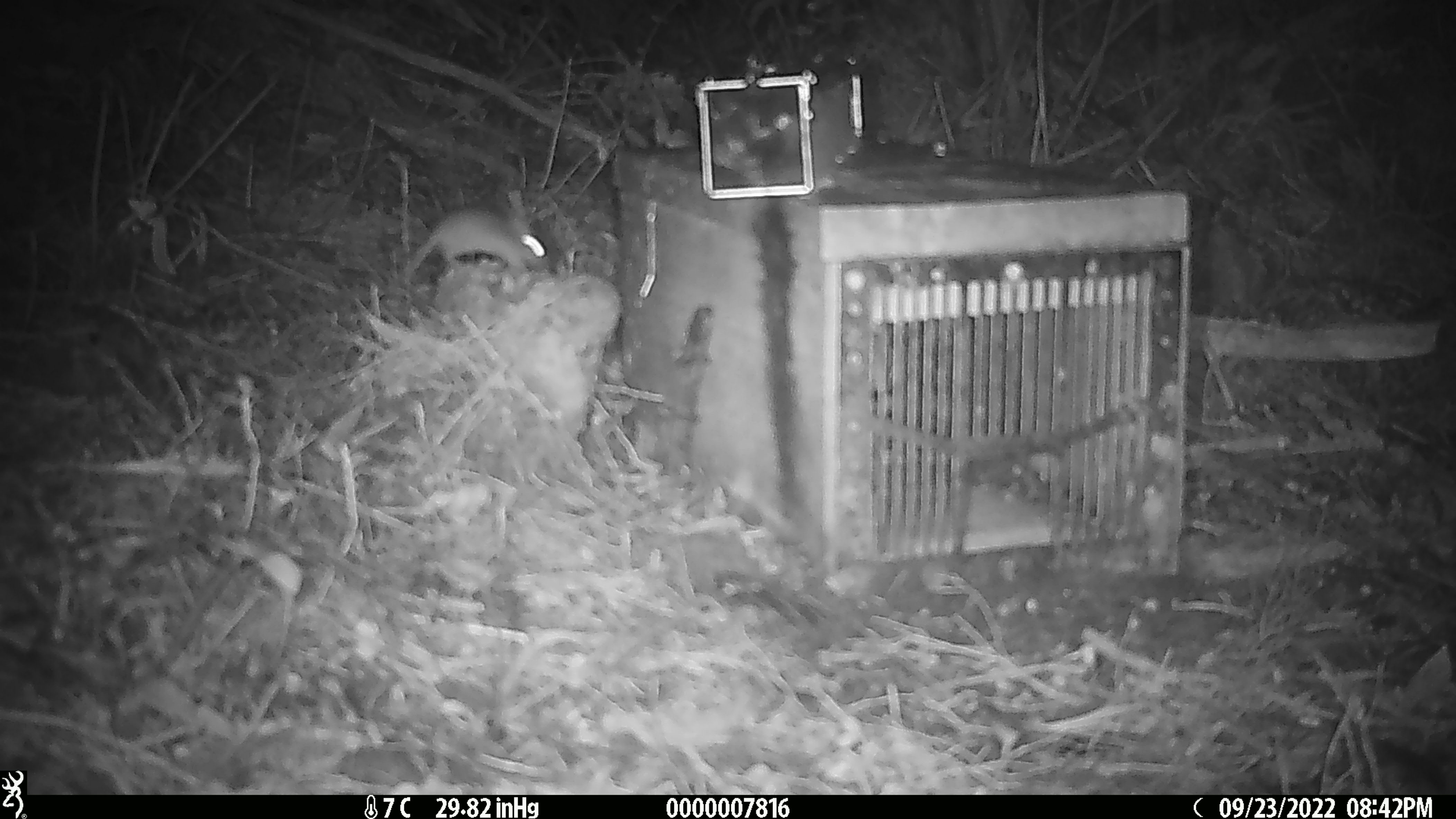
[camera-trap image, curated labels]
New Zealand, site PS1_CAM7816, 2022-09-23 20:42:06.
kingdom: Animalia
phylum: Chordata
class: Mammalia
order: Rodentia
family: Muridae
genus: Mus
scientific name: Mus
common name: mouse